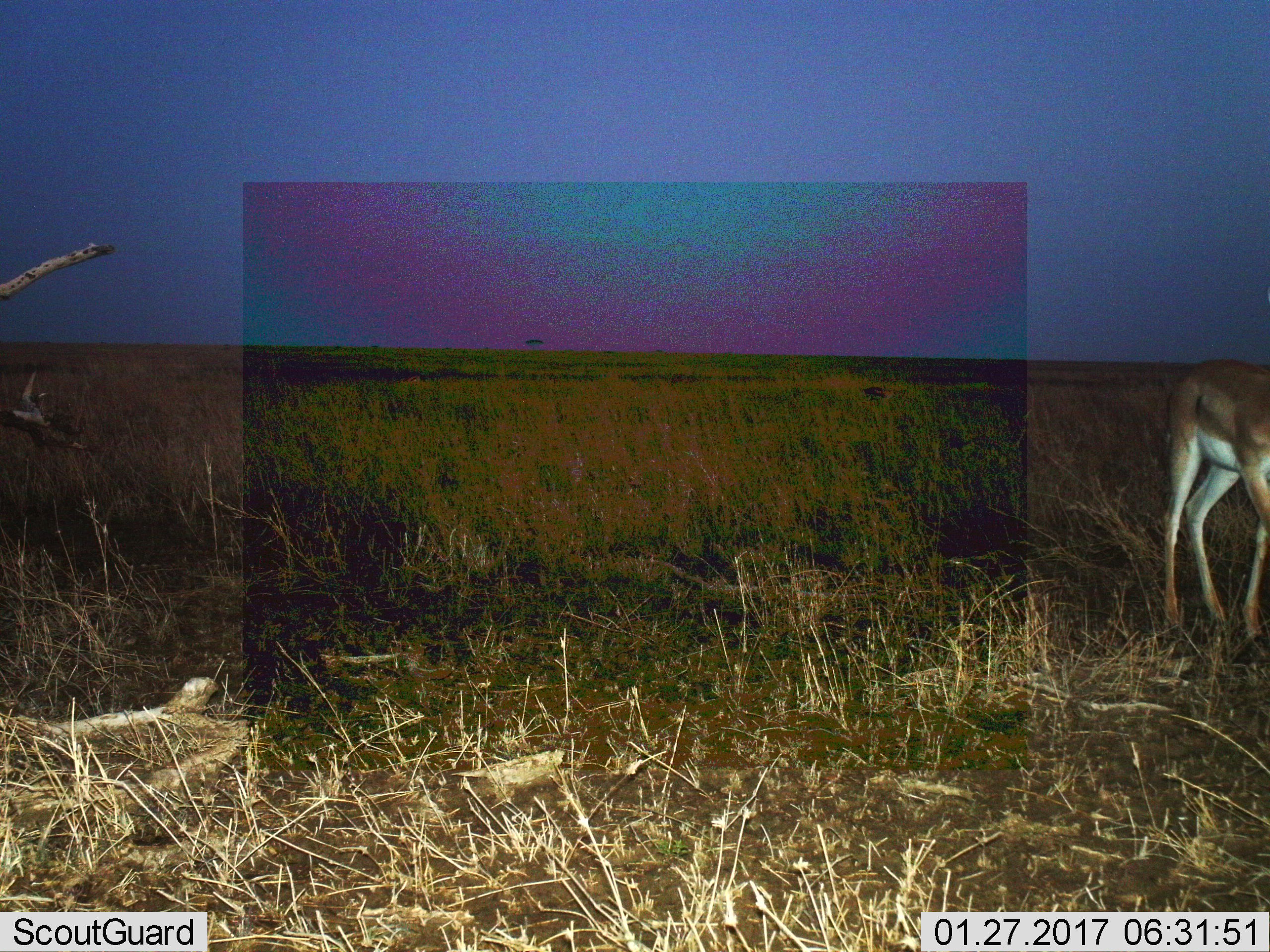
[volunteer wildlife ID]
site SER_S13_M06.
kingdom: Animalia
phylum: Chordata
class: Mammalia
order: Artiodactyla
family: Bovidae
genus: Eudorcas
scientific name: Eudorcas thomsonii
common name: thomson's gazelle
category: gazellethomsons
Gazellethomsons (thomson's gazelle) (Eudorcas thomsonii), count 1. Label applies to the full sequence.